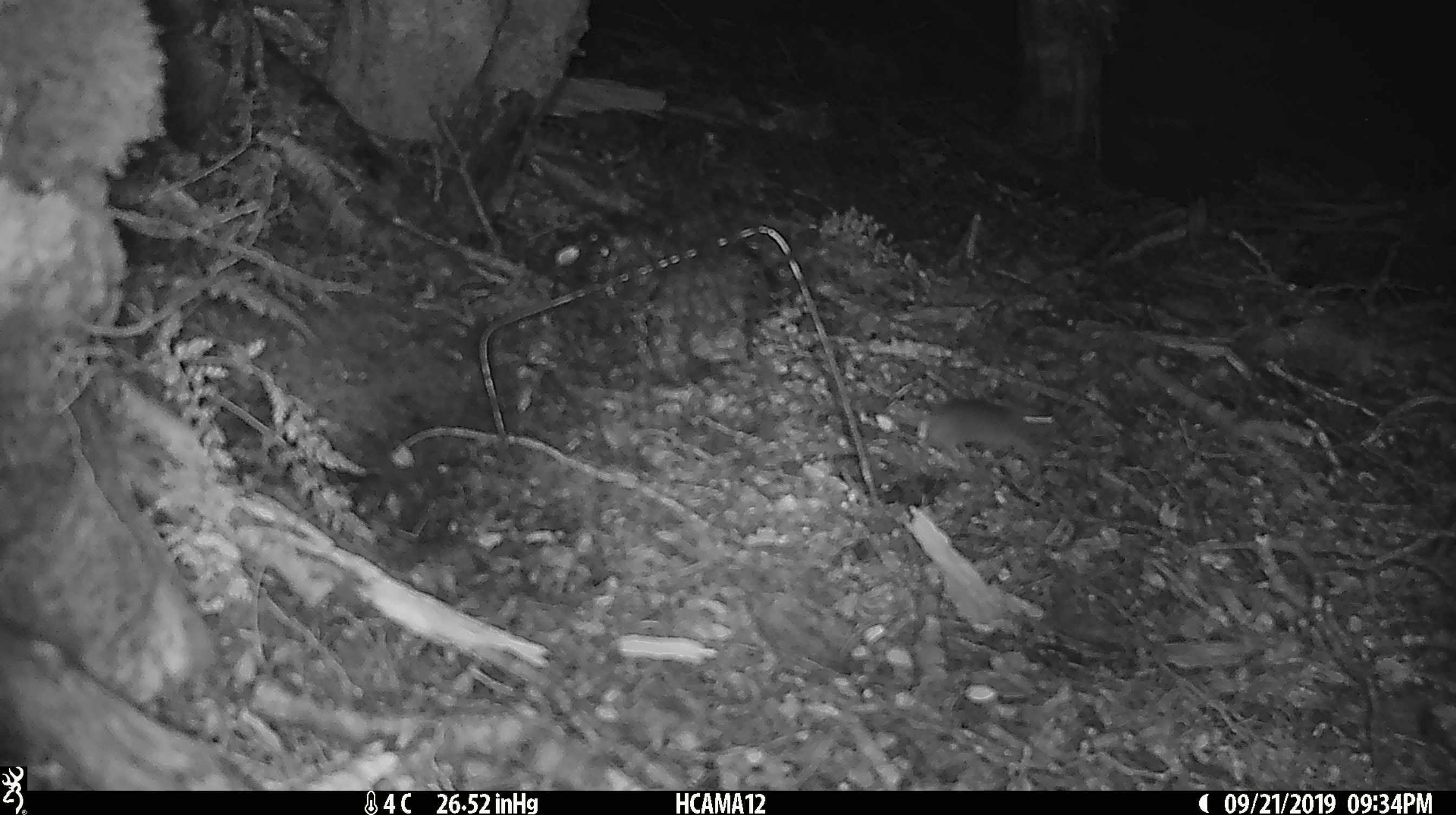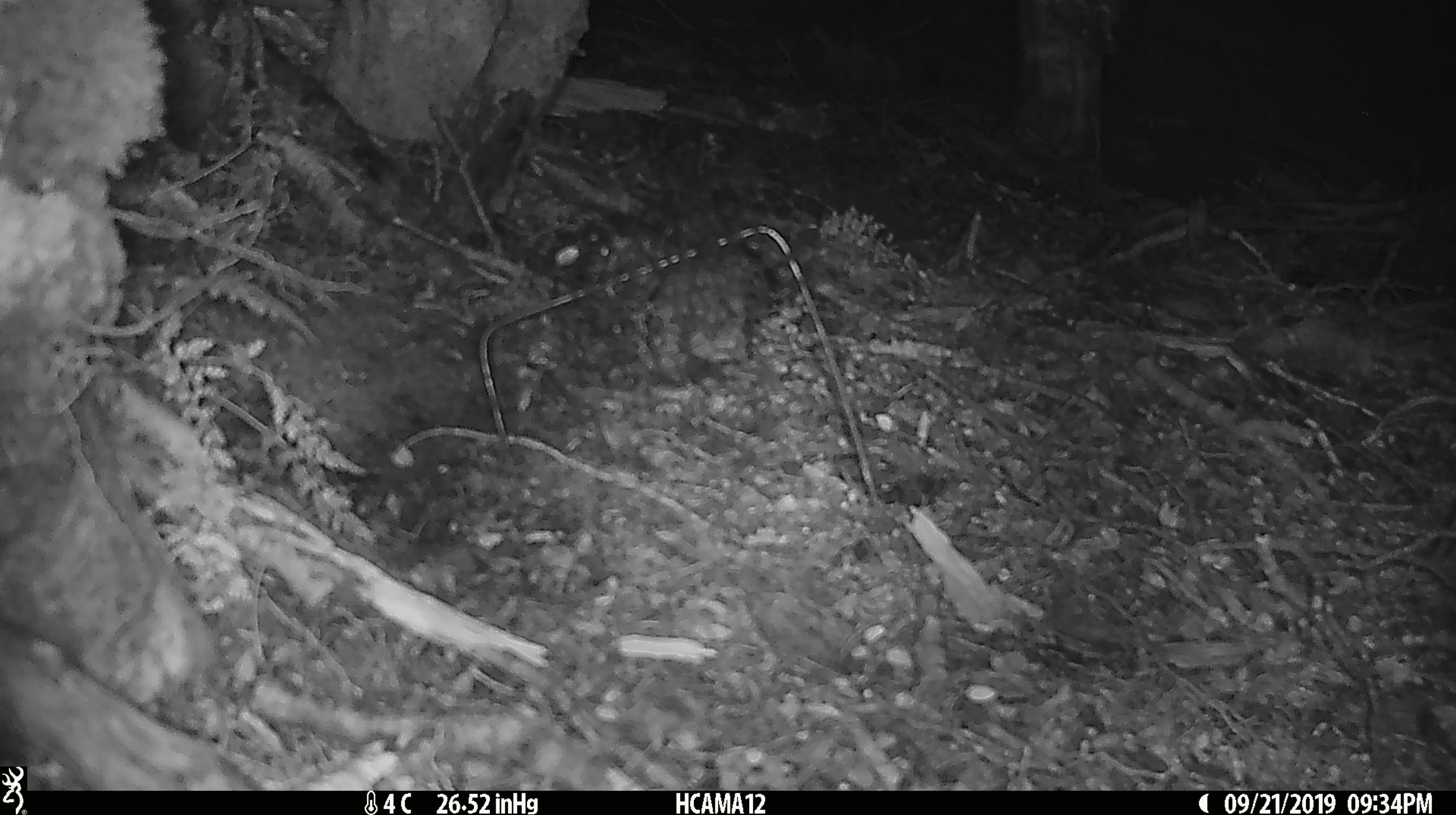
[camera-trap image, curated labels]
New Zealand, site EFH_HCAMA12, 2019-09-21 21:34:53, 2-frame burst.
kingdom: Animalia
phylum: Chordata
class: Mammalia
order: Rodentia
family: Muridae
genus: Mus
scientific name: Mus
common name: mouse